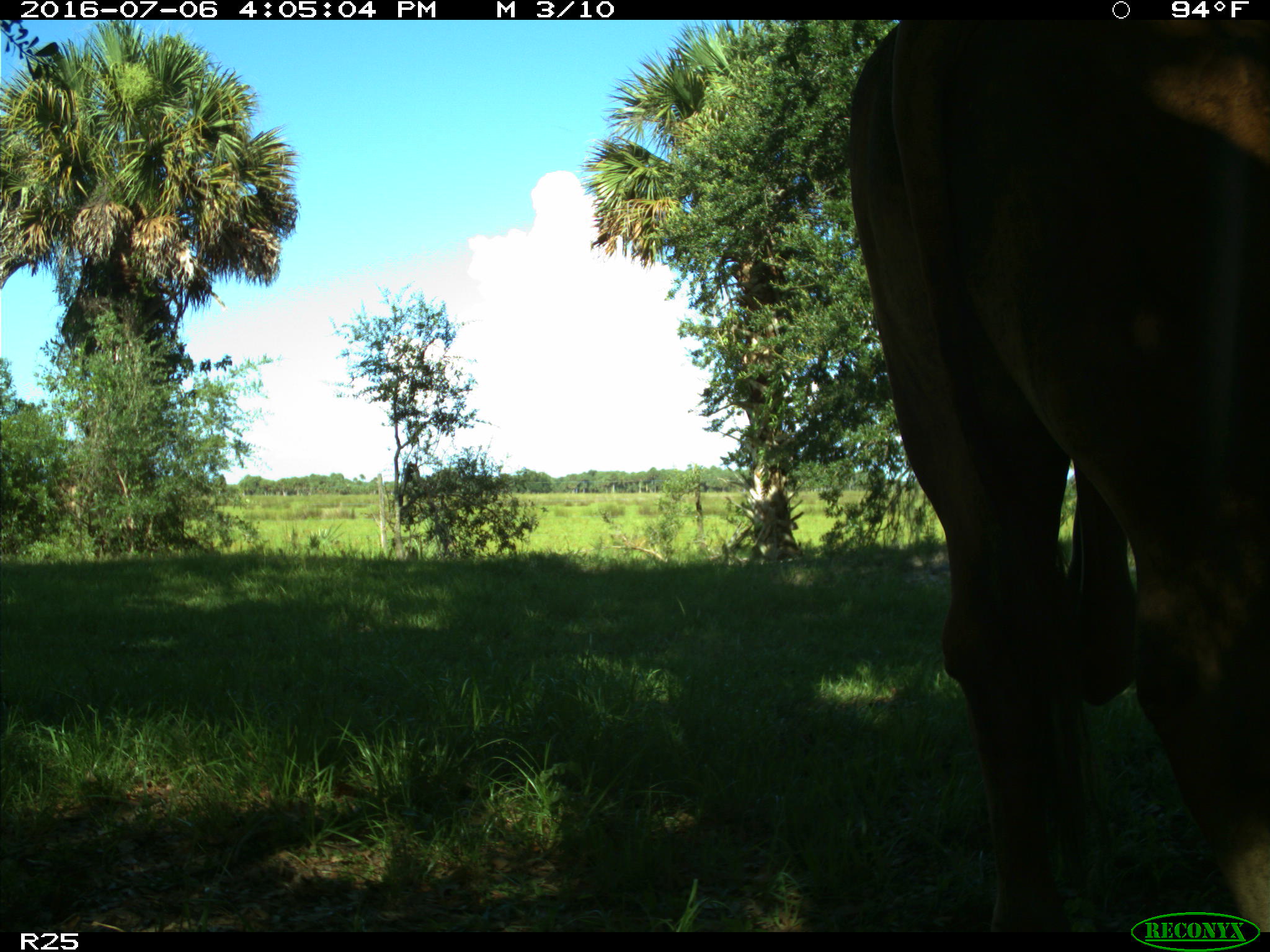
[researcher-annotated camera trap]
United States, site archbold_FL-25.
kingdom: Animalia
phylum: Chordata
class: Mammalia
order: Artiodactyla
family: Bovidae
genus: Bos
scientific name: Bos taurus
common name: domestic cow